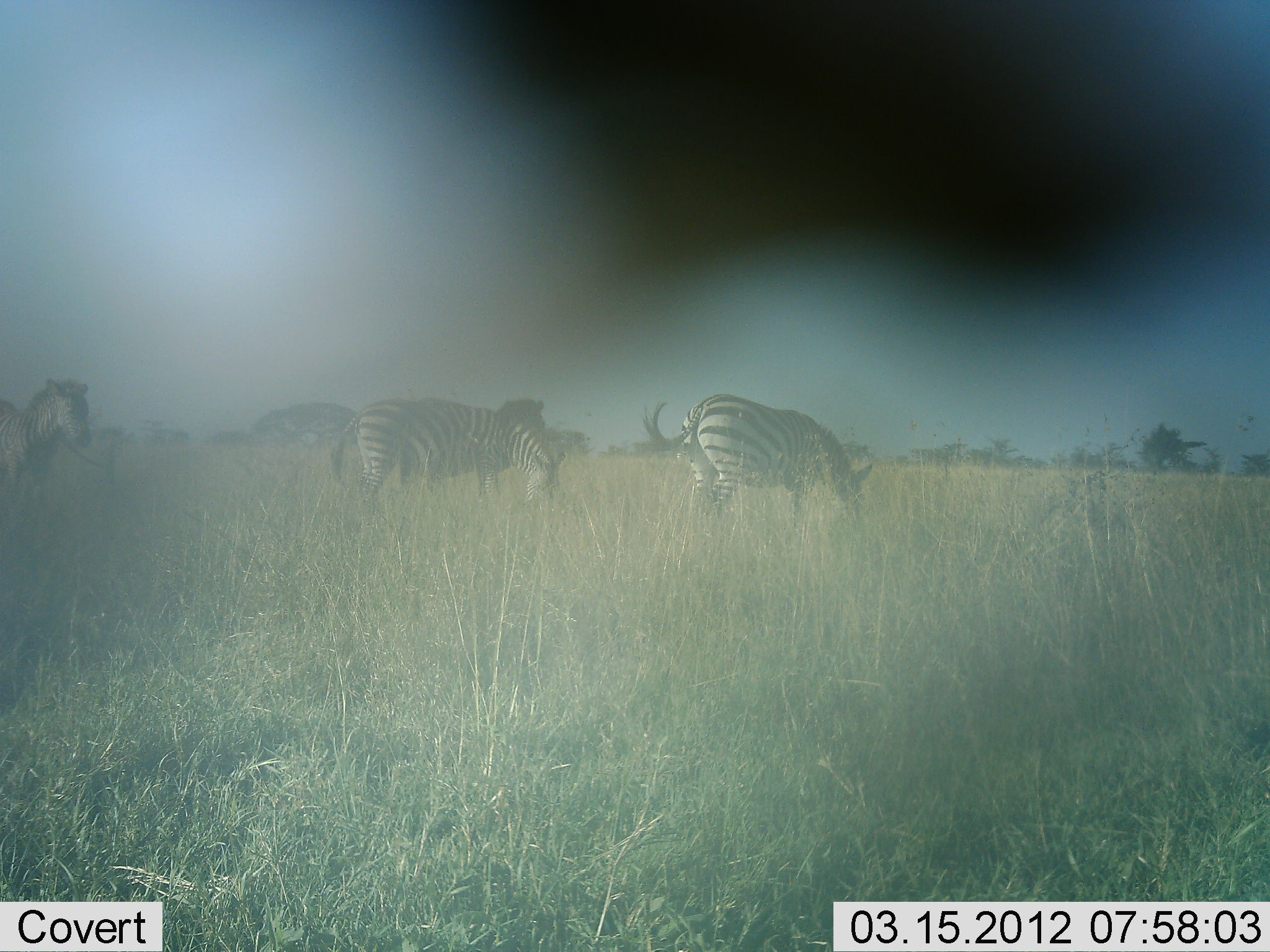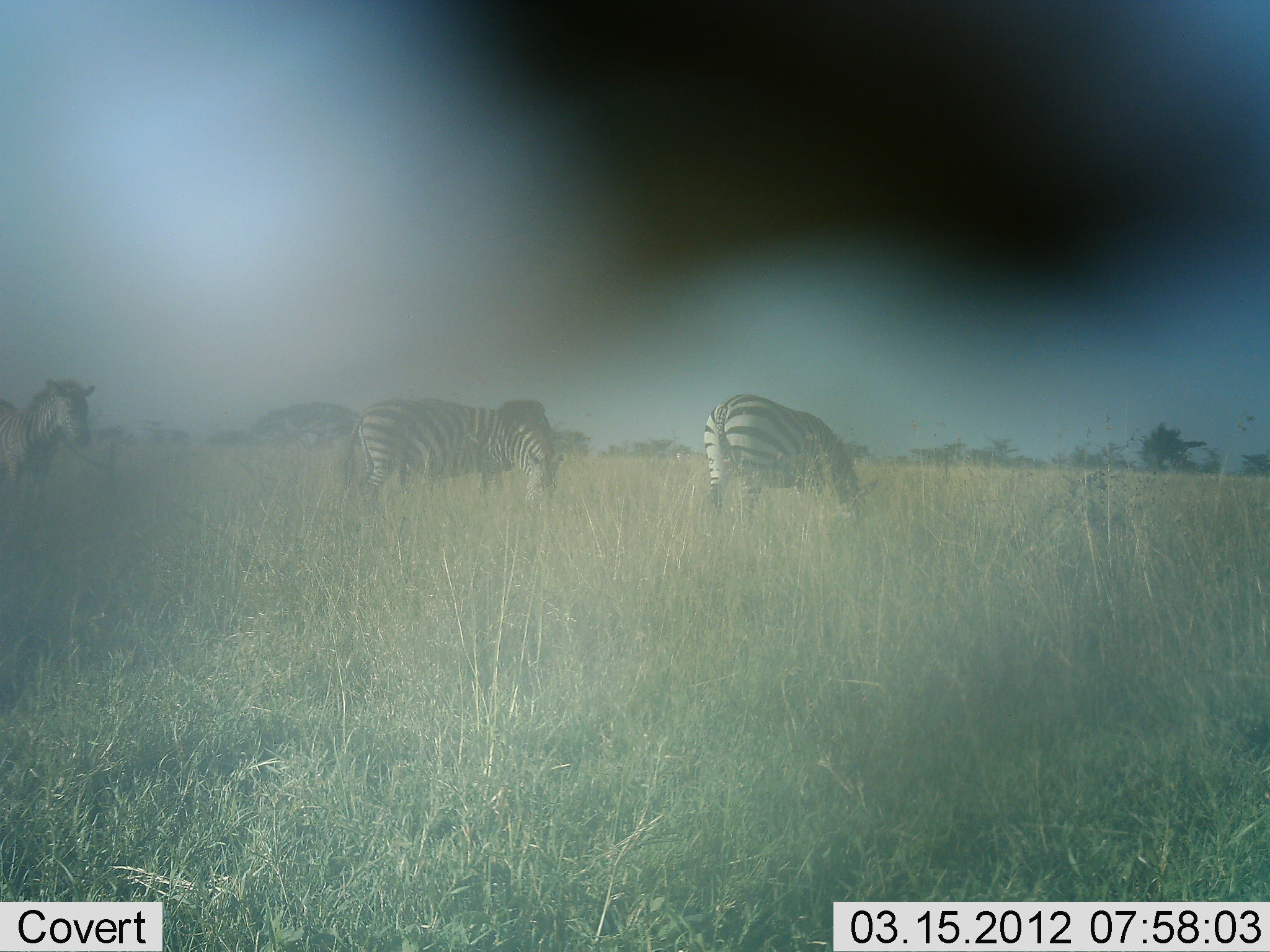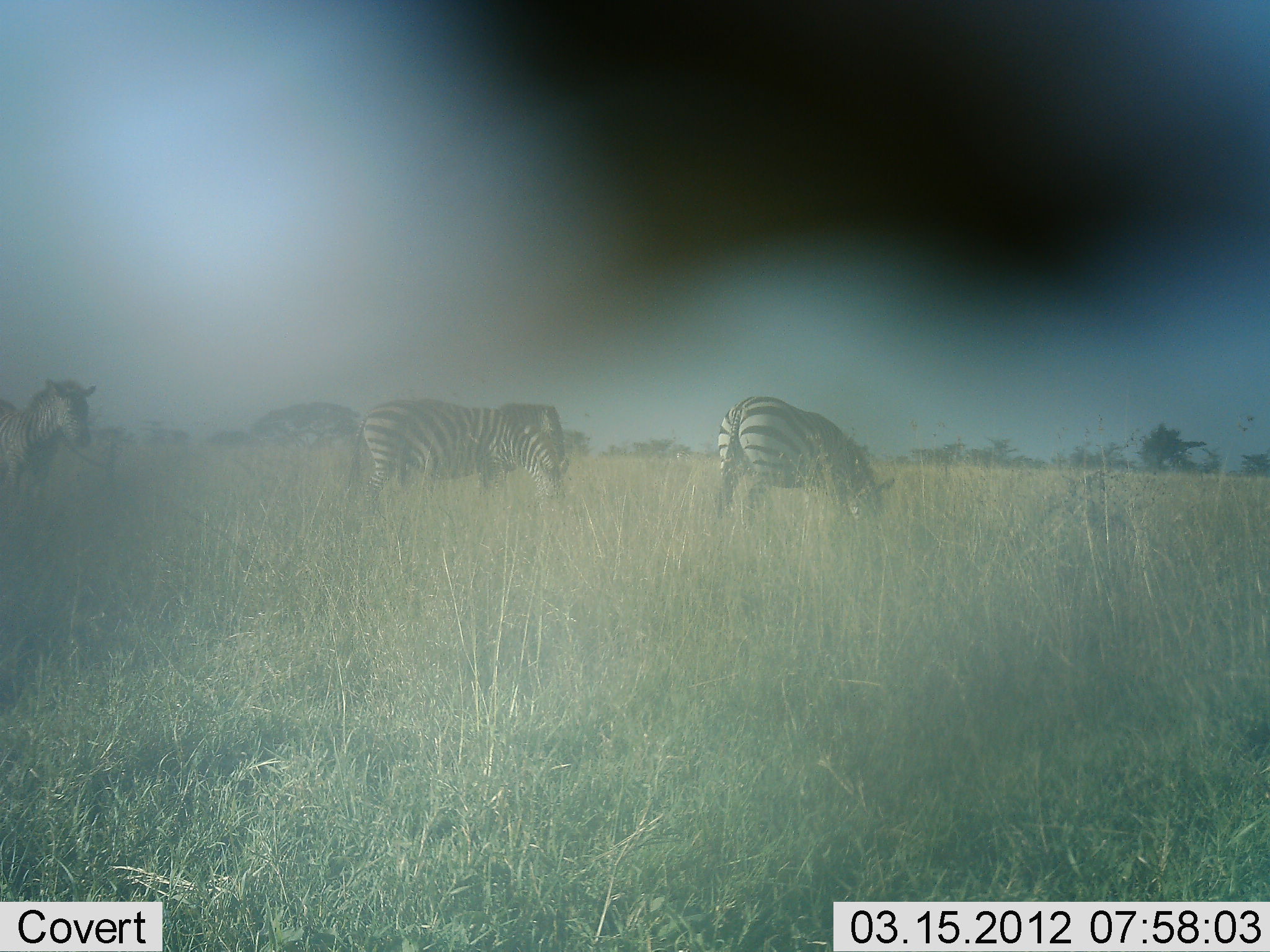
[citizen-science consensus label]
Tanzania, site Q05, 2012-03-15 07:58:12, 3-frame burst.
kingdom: Animalia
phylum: Chordata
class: Mammalia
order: Perissodactyla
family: Equidae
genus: Equus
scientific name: Equus quagga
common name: plains zebra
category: zebra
Zebra (plains zebra) (Equus quagga), count 4. Behavior (volunteer vote fractions): standing 57%, resting 0%, moving 0%, interacting 0%. Young present (vote fraction): 3%. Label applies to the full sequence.